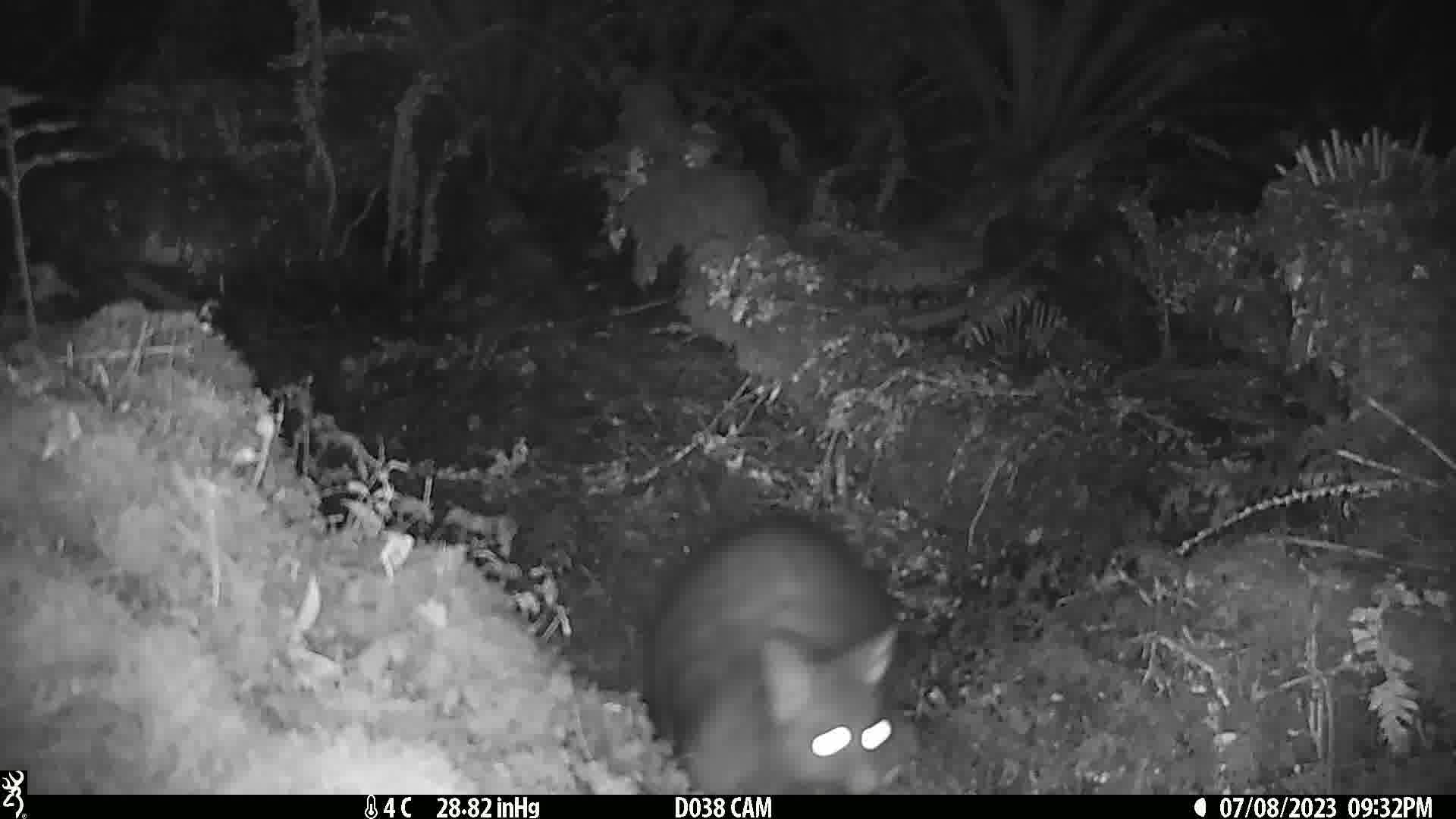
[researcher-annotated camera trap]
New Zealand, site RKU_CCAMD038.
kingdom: Animalia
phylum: Chordata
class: Mammalia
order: Diprotodontia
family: Phalangeridae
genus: Trichosurus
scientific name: Trichosurus vulpecula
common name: common brushtail possum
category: possum